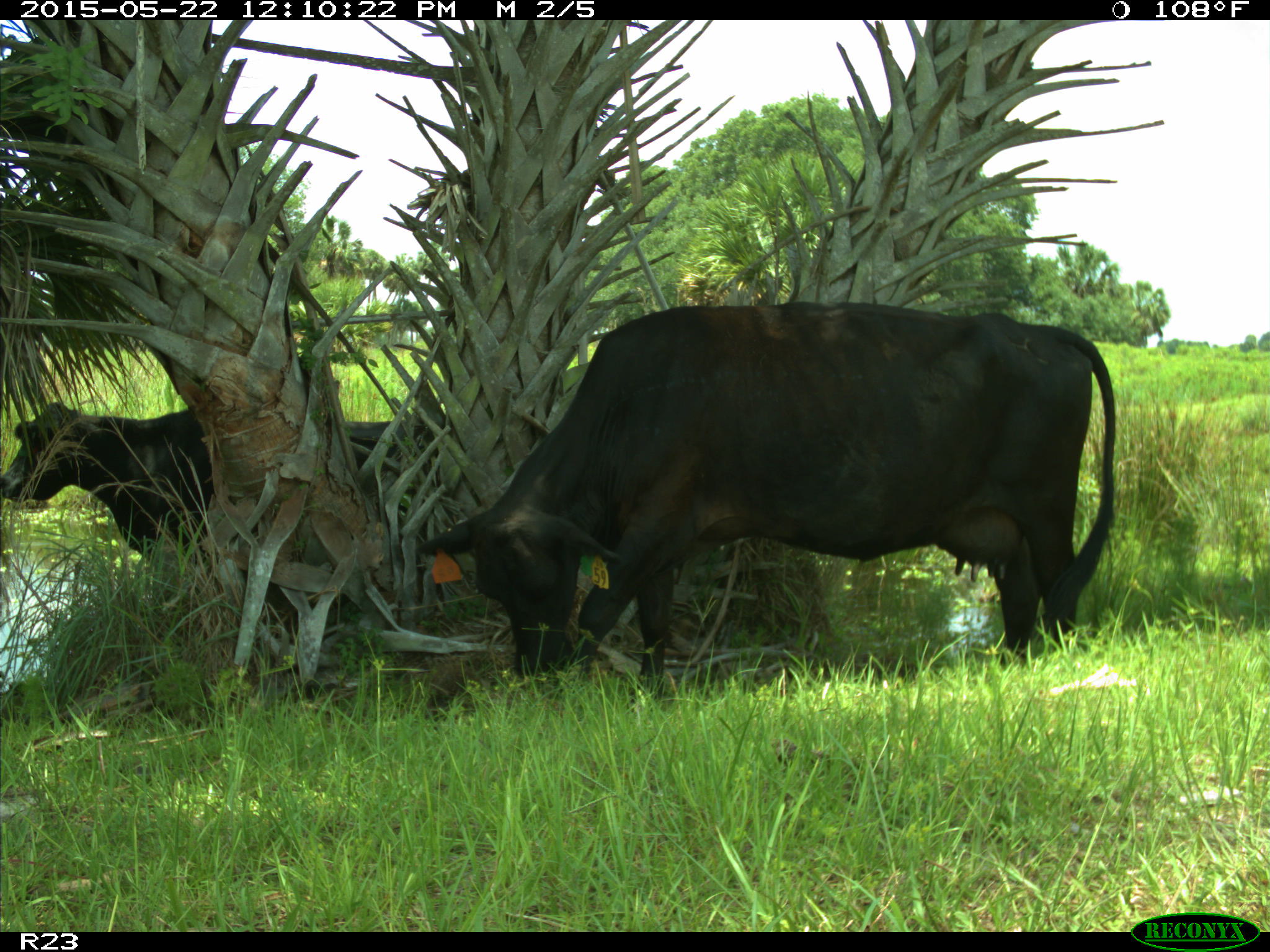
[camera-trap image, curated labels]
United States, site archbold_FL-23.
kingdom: Animalia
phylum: Chordata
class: Mammalia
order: Artiodactyla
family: Bovidae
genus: Bos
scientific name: Bos taurus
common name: domestic cow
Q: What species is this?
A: Bos taurus (domestic cow).